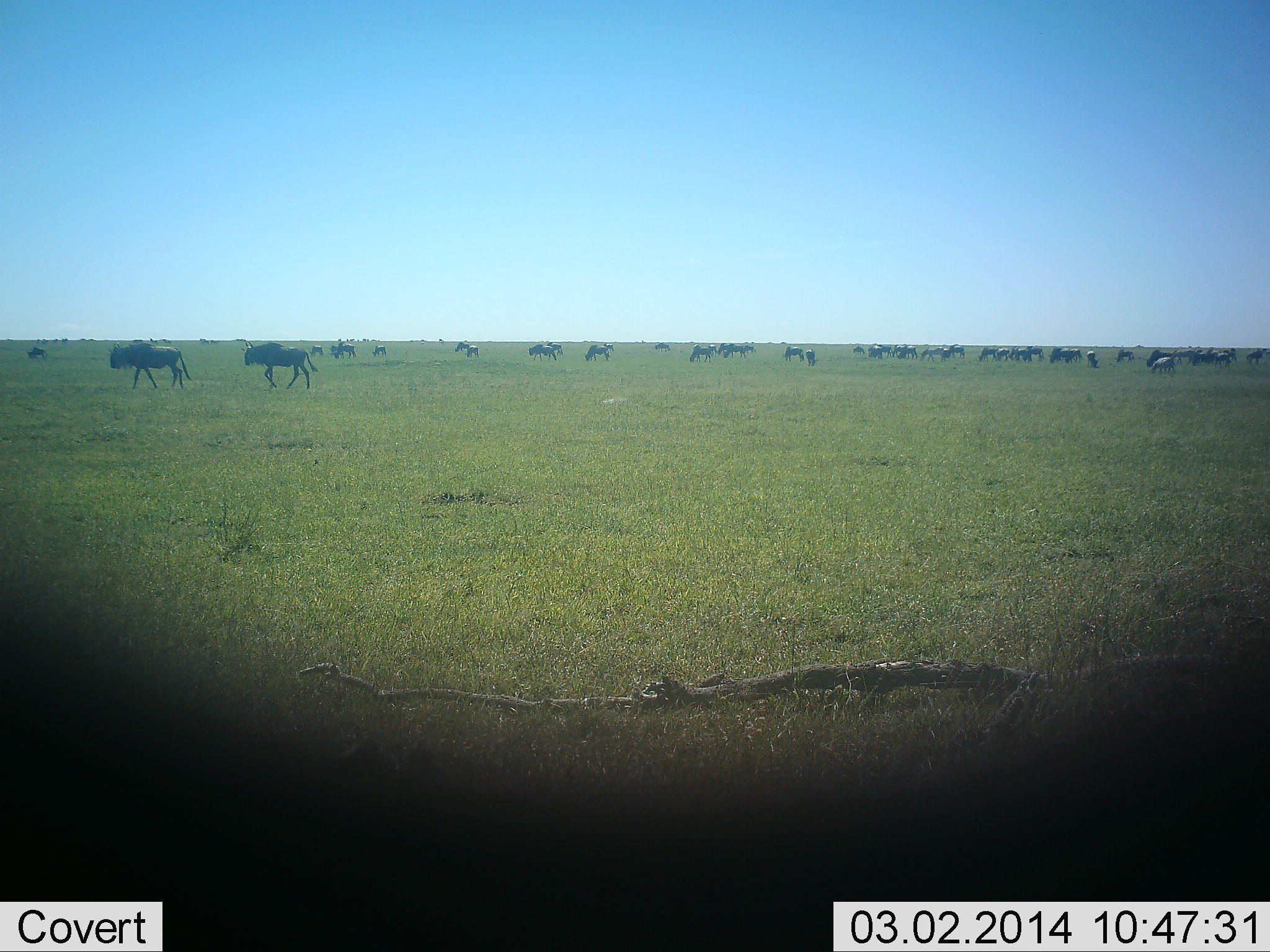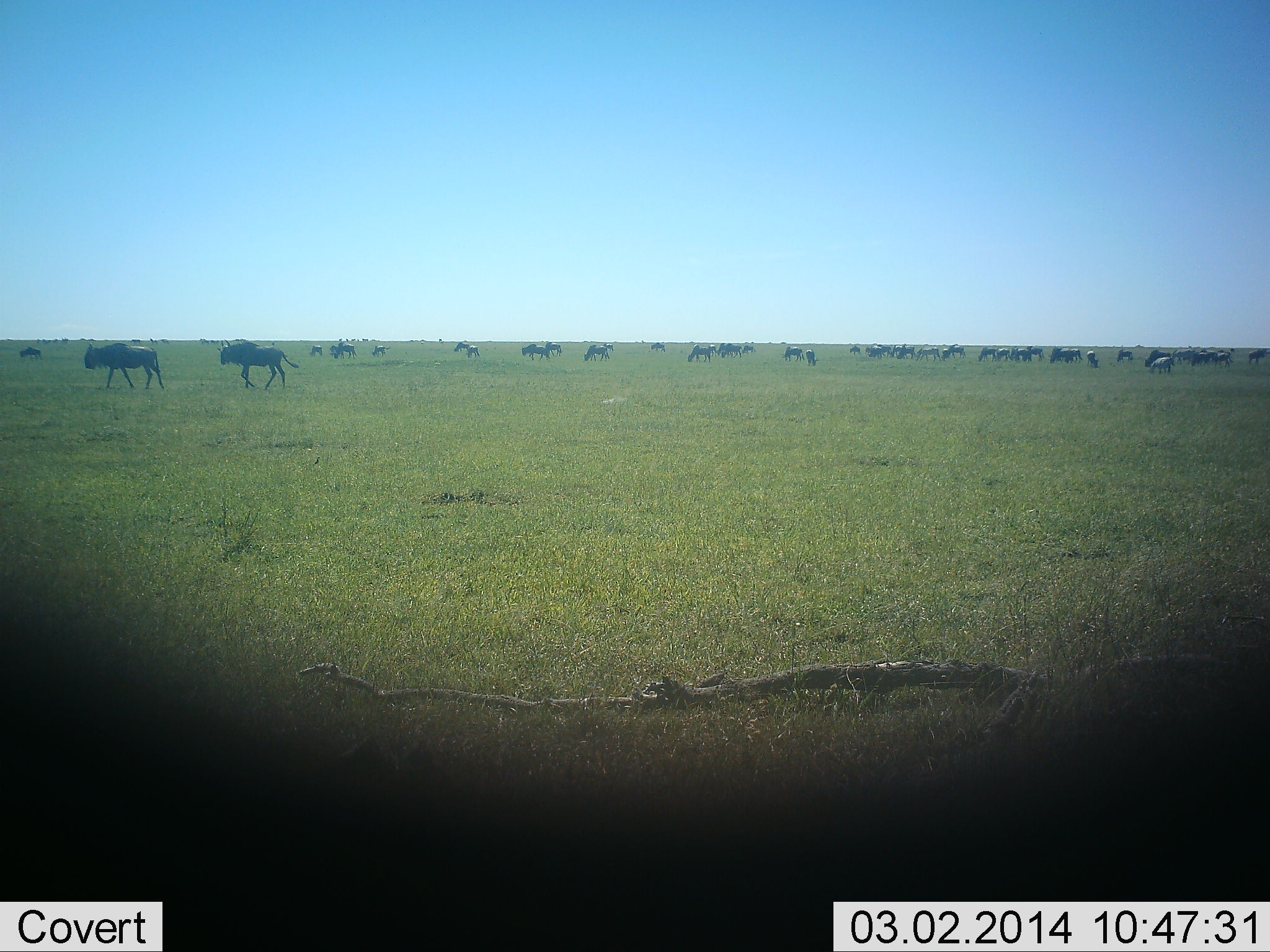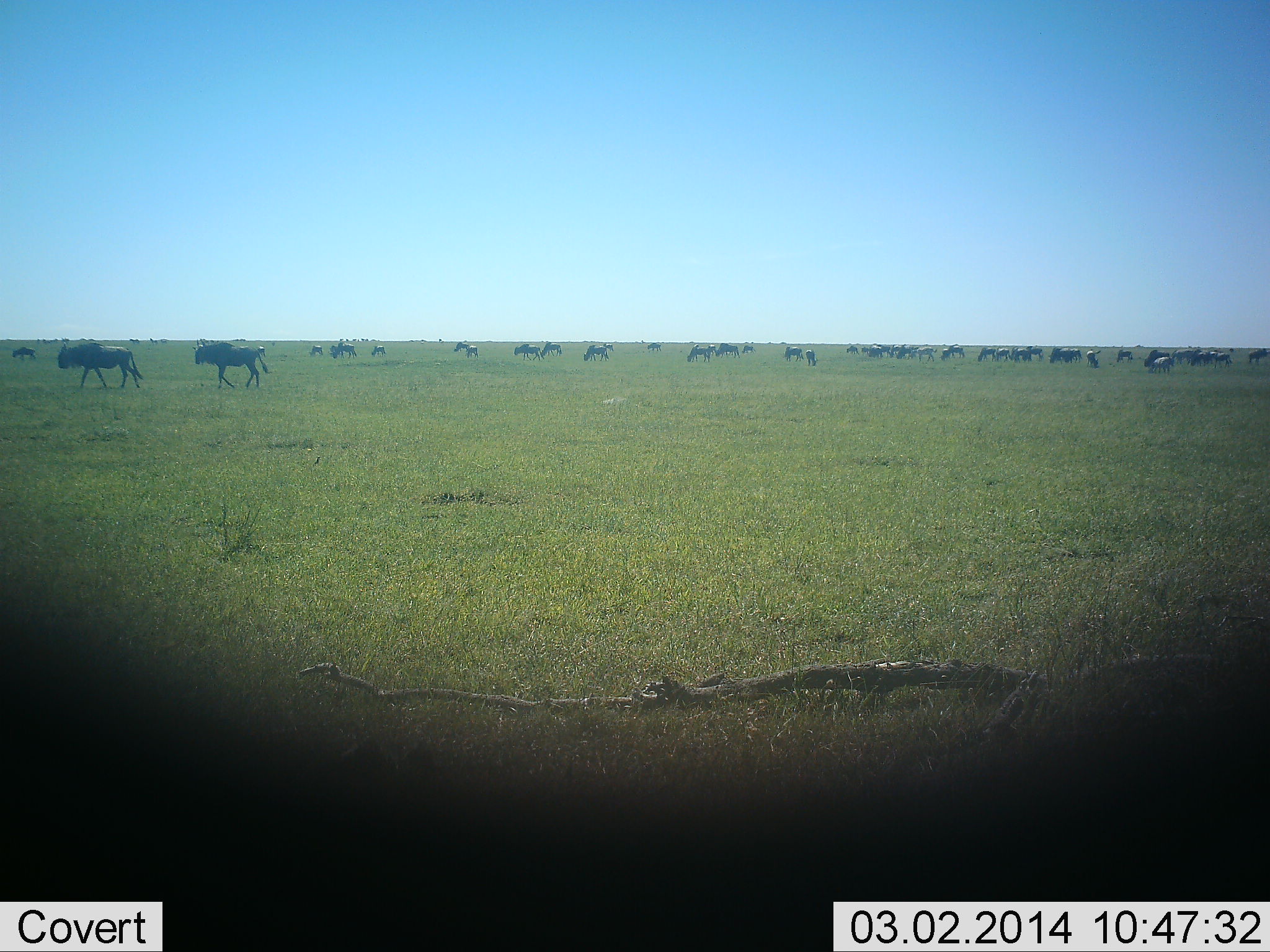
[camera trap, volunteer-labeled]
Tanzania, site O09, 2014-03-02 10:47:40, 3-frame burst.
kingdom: Animalia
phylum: Chordata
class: Mammalia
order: Artiodactyla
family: Bovidae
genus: Connochaetes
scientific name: Connochaetes taurinus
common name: blue wildebeest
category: wildebeest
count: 11-50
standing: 67%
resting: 8%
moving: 92%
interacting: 8%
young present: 0%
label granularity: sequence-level